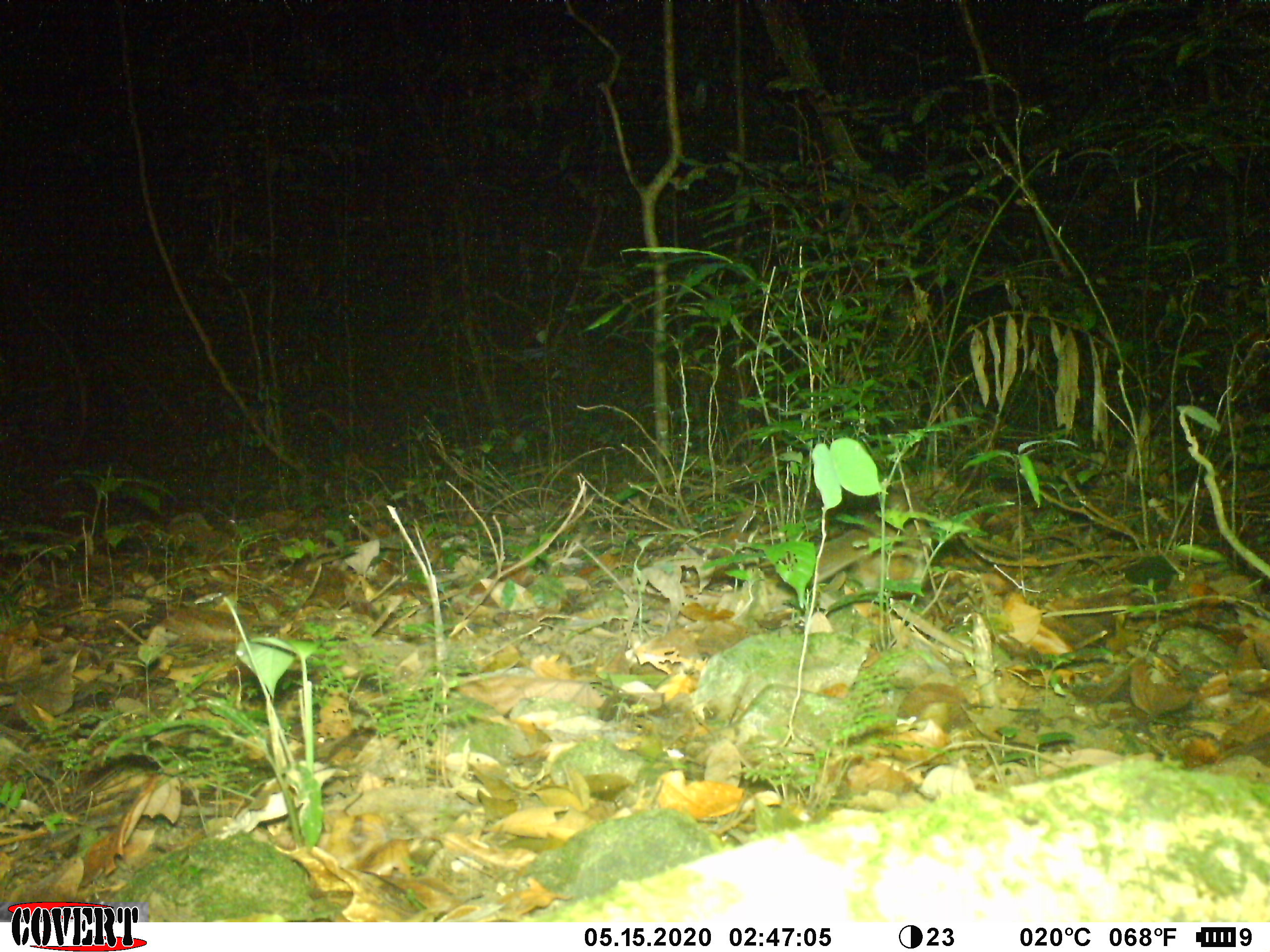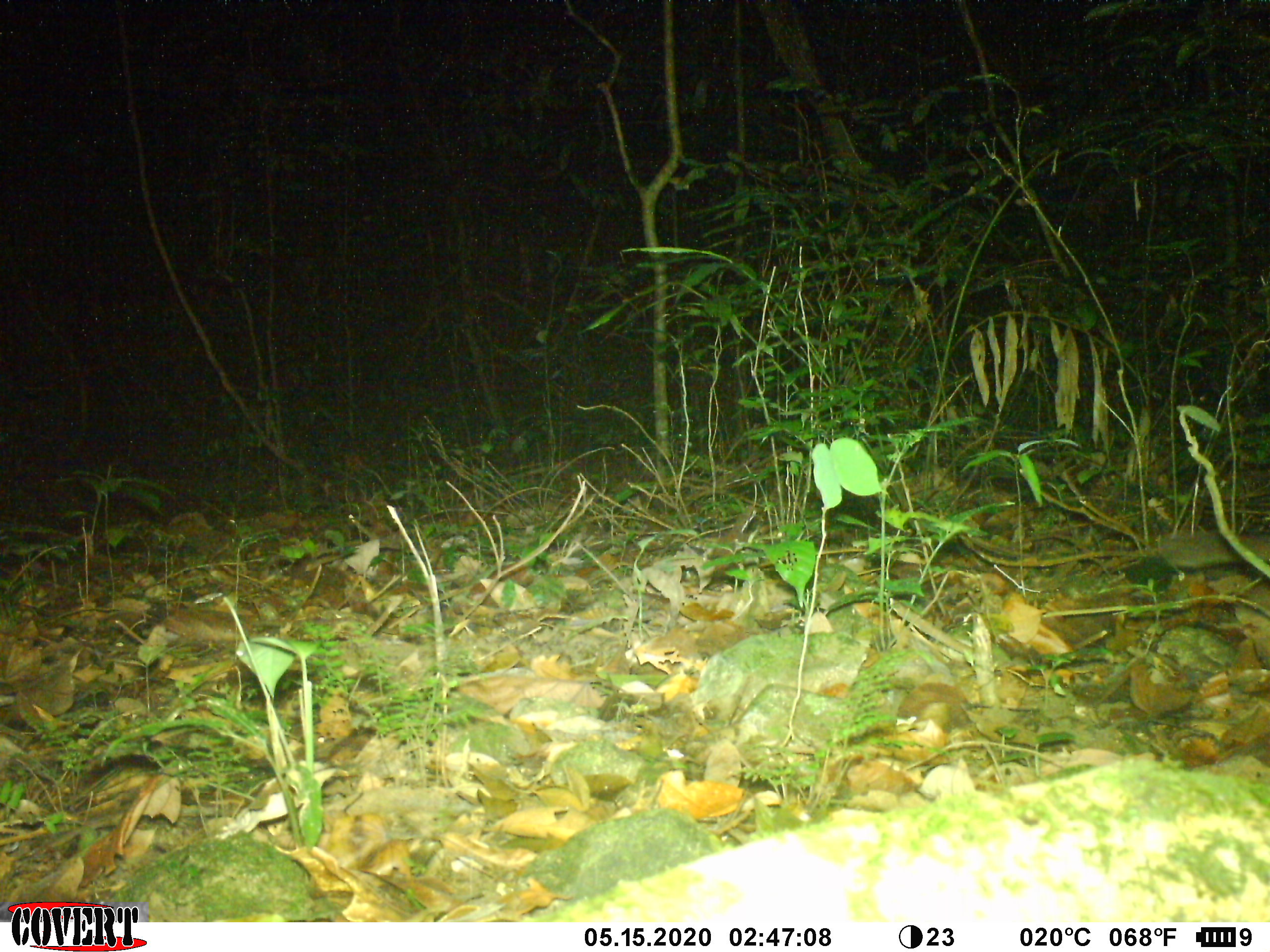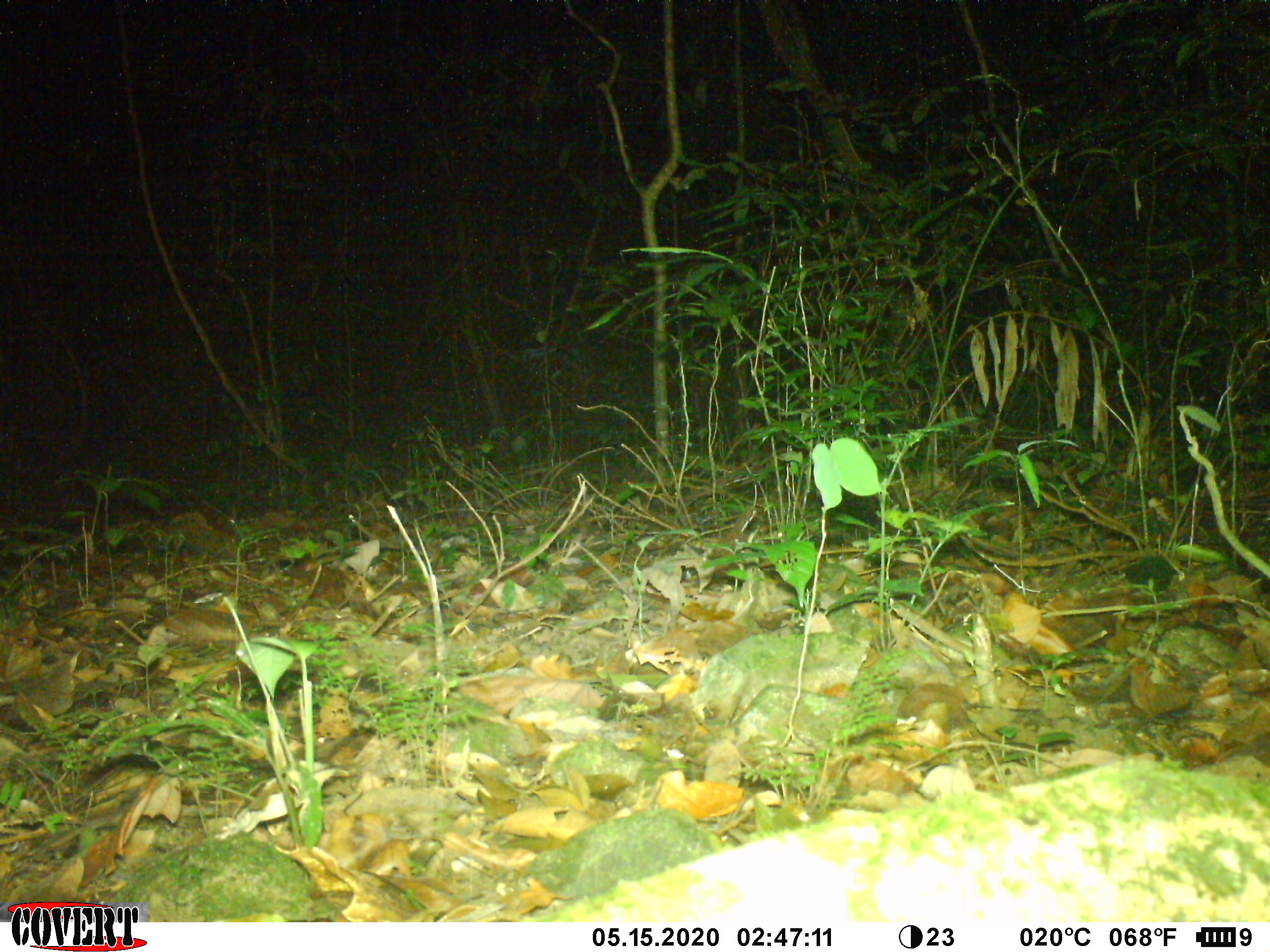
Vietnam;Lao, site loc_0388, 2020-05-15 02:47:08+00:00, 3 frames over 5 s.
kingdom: Animalia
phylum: Chordata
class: Mammalia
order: Carnivora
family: Mustelidae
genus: Melogale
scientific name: Melogale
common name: ferret badger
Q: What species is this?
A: Ferret badger (Melogale).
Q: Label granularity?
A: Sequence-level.